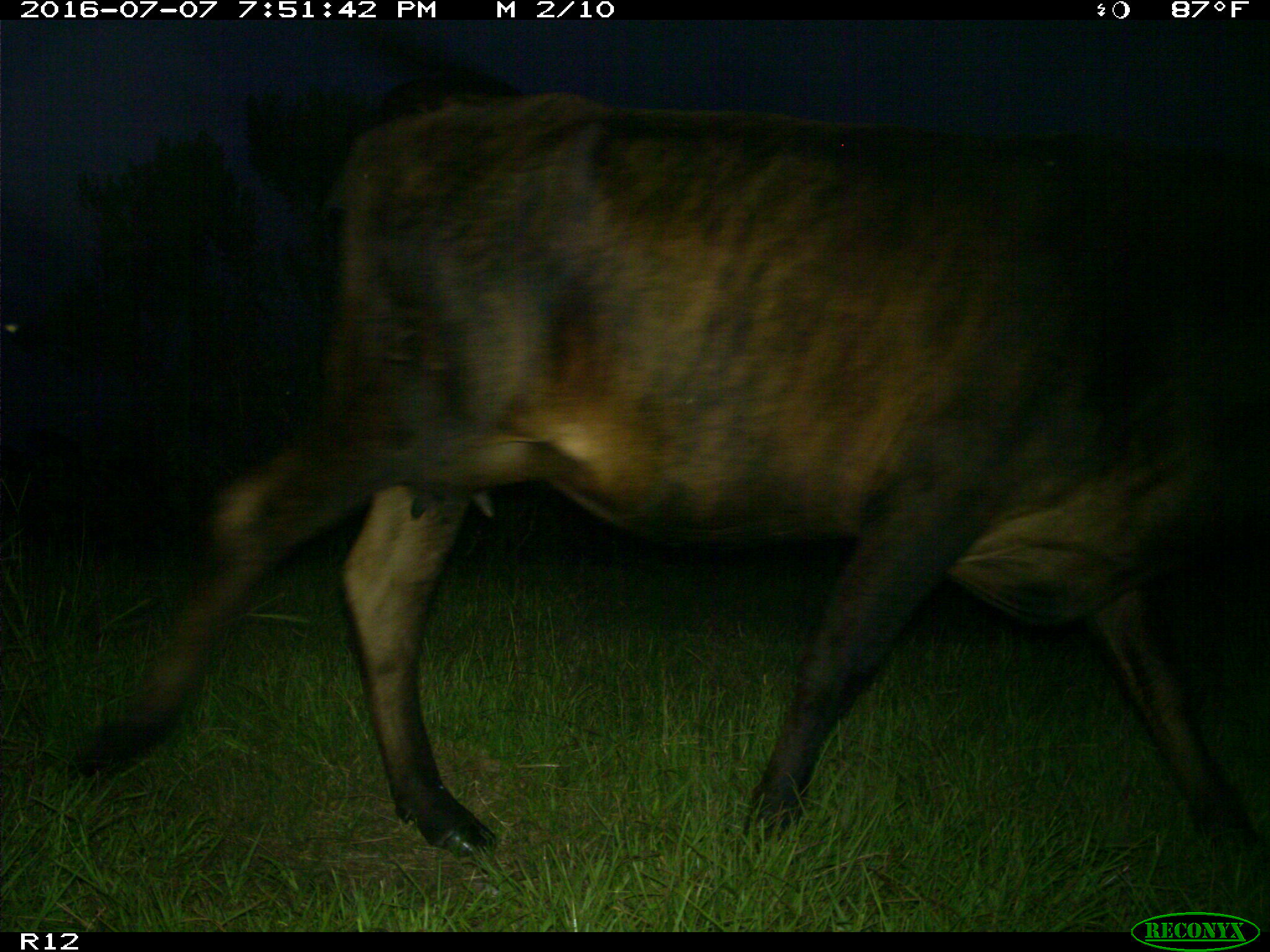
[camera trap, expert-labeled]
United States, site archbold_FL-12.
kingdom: Animalia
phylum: Chordata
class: Mammalia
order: Artiodactyla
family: Bovidae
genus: Bos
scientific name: Bos taurus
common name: domestic cow